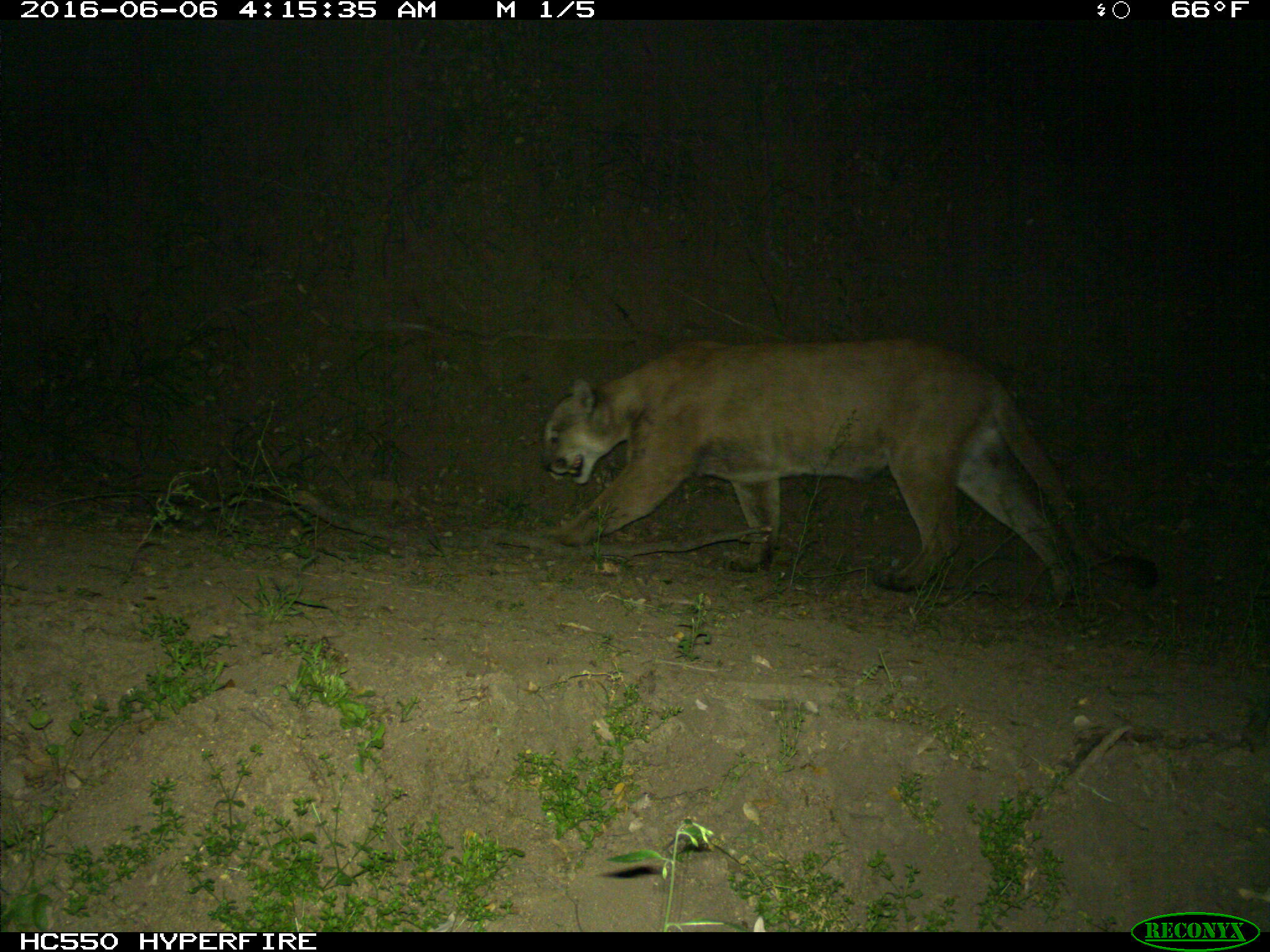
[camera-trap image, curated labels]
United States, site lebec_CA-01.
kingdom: Animalia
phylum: Chordata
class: Mammalia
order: Carnivora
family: Felidae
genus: Puma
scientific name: Puma concolor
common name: mountain lion